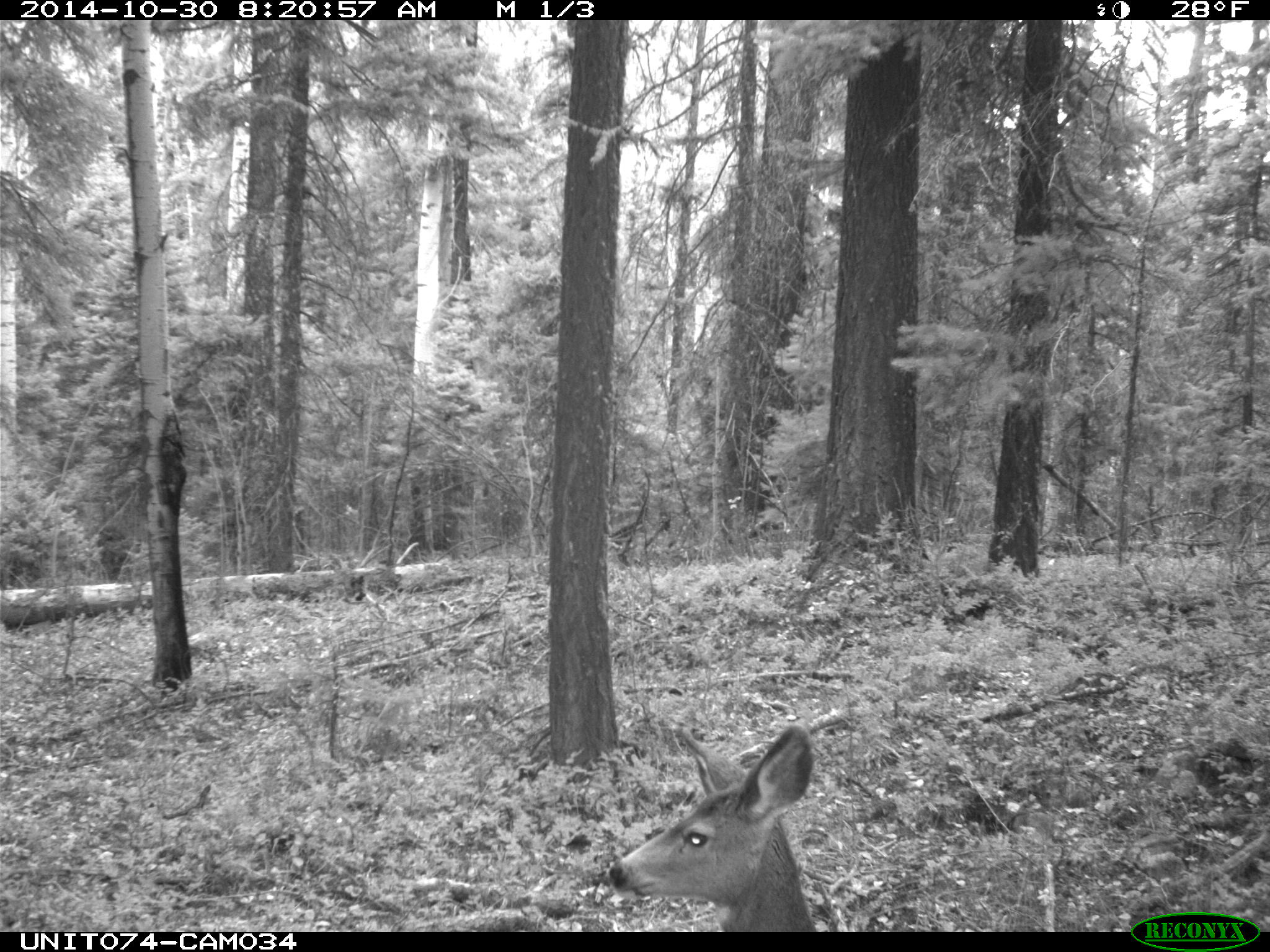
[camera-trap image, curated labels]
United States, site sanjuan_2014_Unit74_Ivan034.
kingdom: Animalia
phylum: Chordata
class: Mammalia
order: Artiodactyla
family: Cervidae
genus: Odocoileus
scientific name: Odocoileus hemionus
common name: mule deer